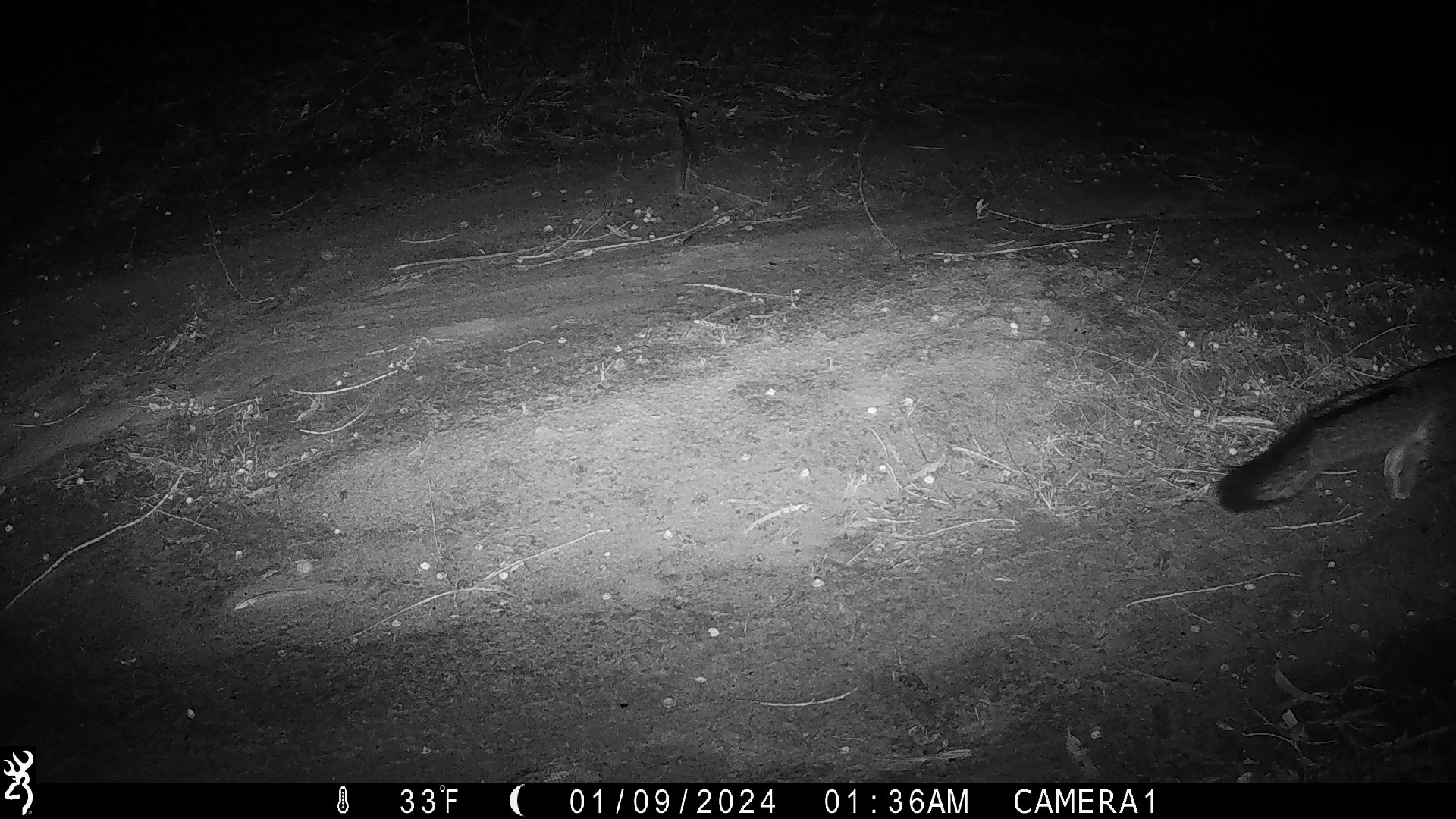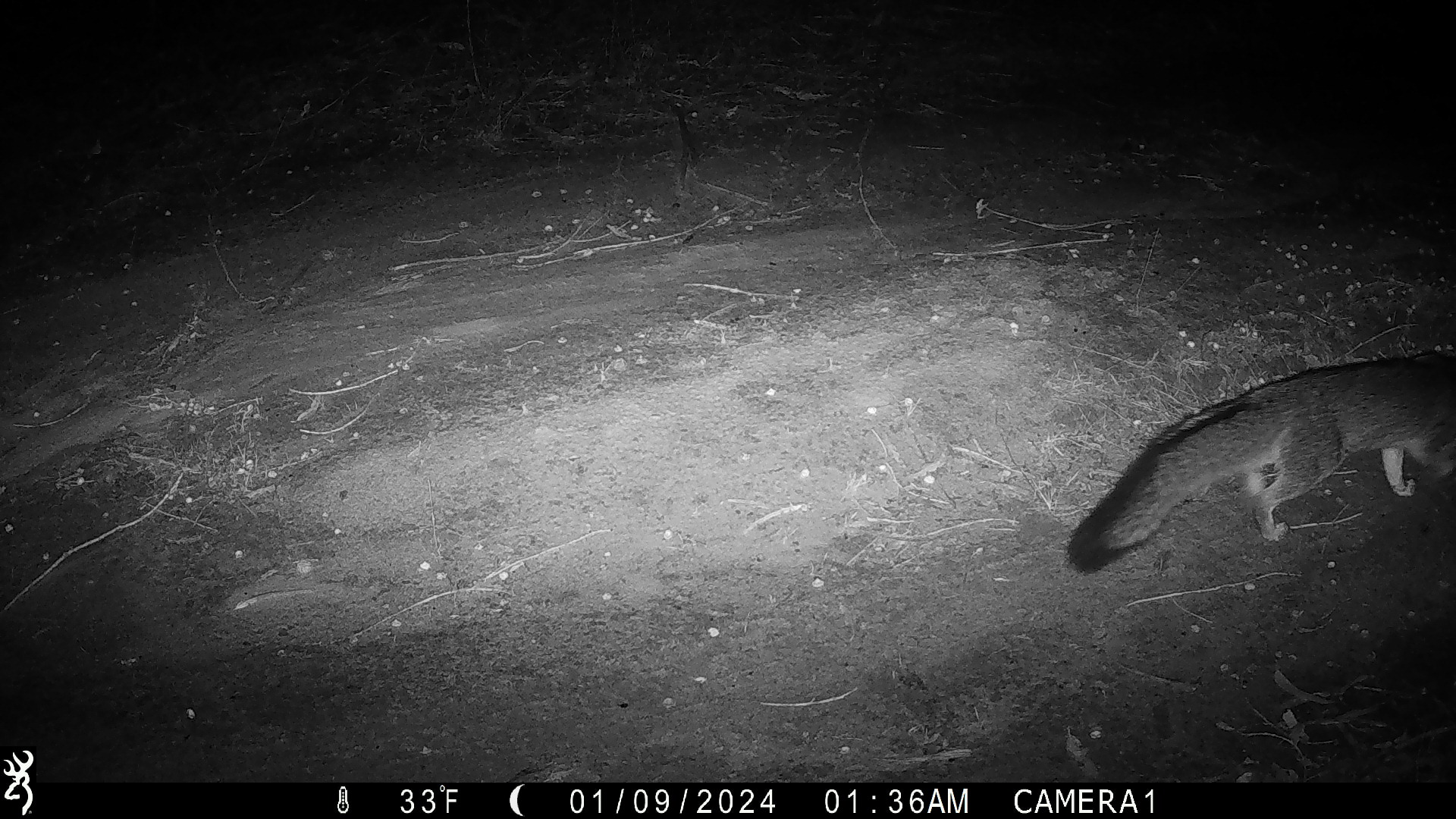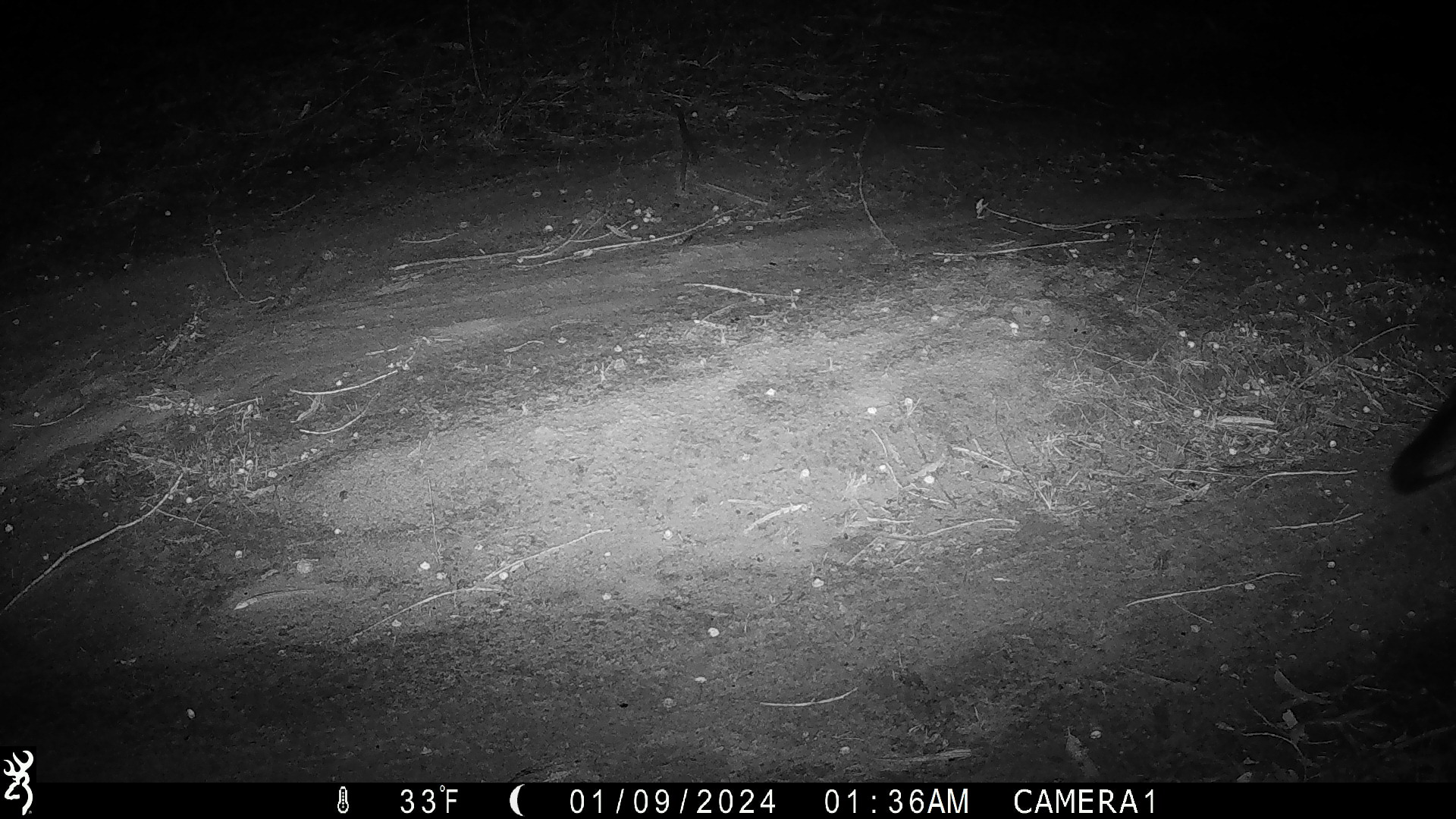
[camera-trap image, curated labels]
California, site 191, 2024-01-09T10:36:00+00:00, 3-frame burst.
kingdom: Animalia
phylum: Chordata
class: Mammalia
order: Carnivora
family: Canidae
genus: Urocyon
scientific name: Urocyon cinereoargenteus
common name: gray fox